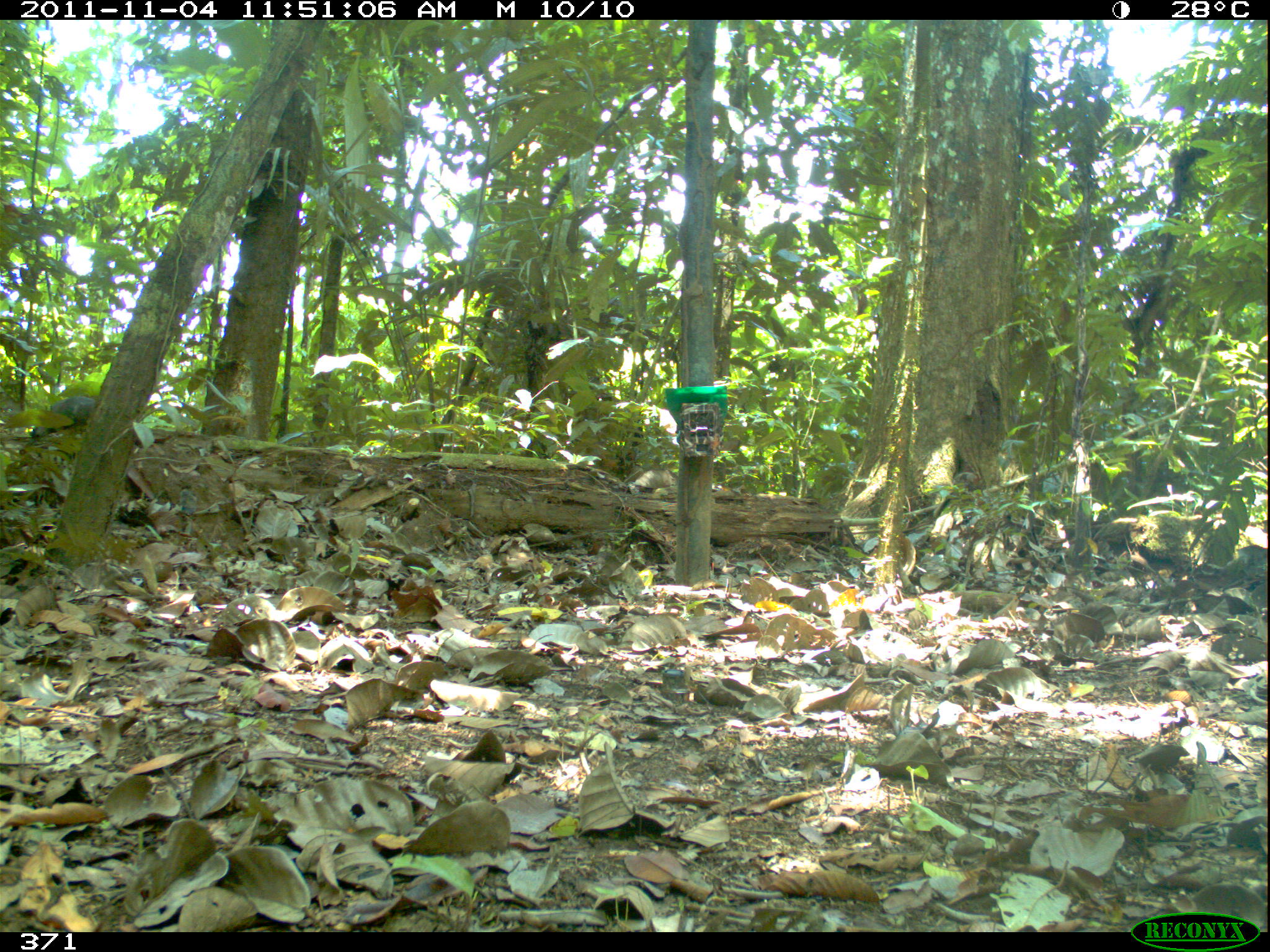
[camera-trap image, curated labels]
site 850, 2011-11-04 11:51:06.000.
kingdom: Animalia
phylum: Chordata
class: Aves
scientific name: Aves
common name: bird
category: unknown bird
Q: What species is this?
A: Unknown bird (bird) (Aves).